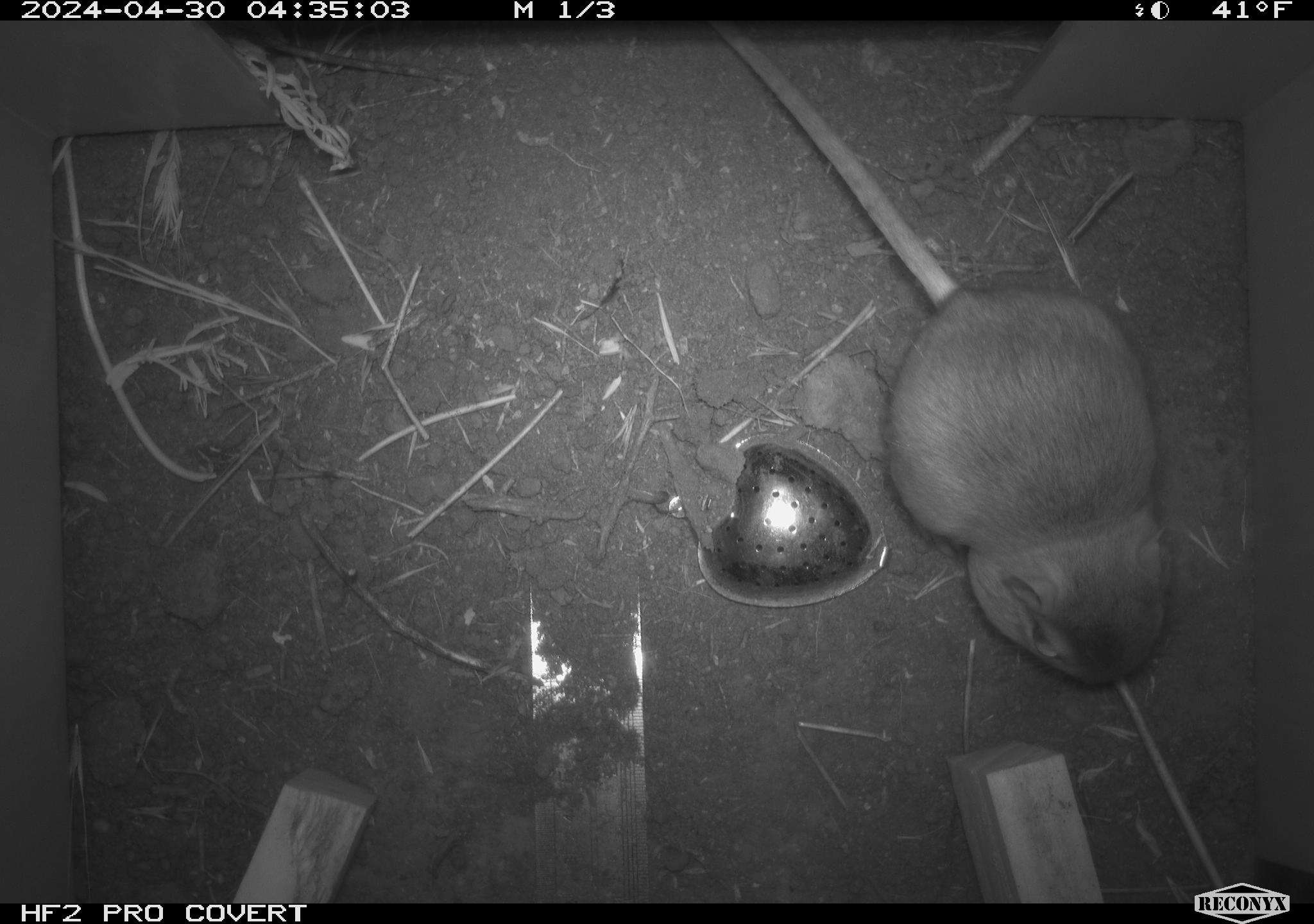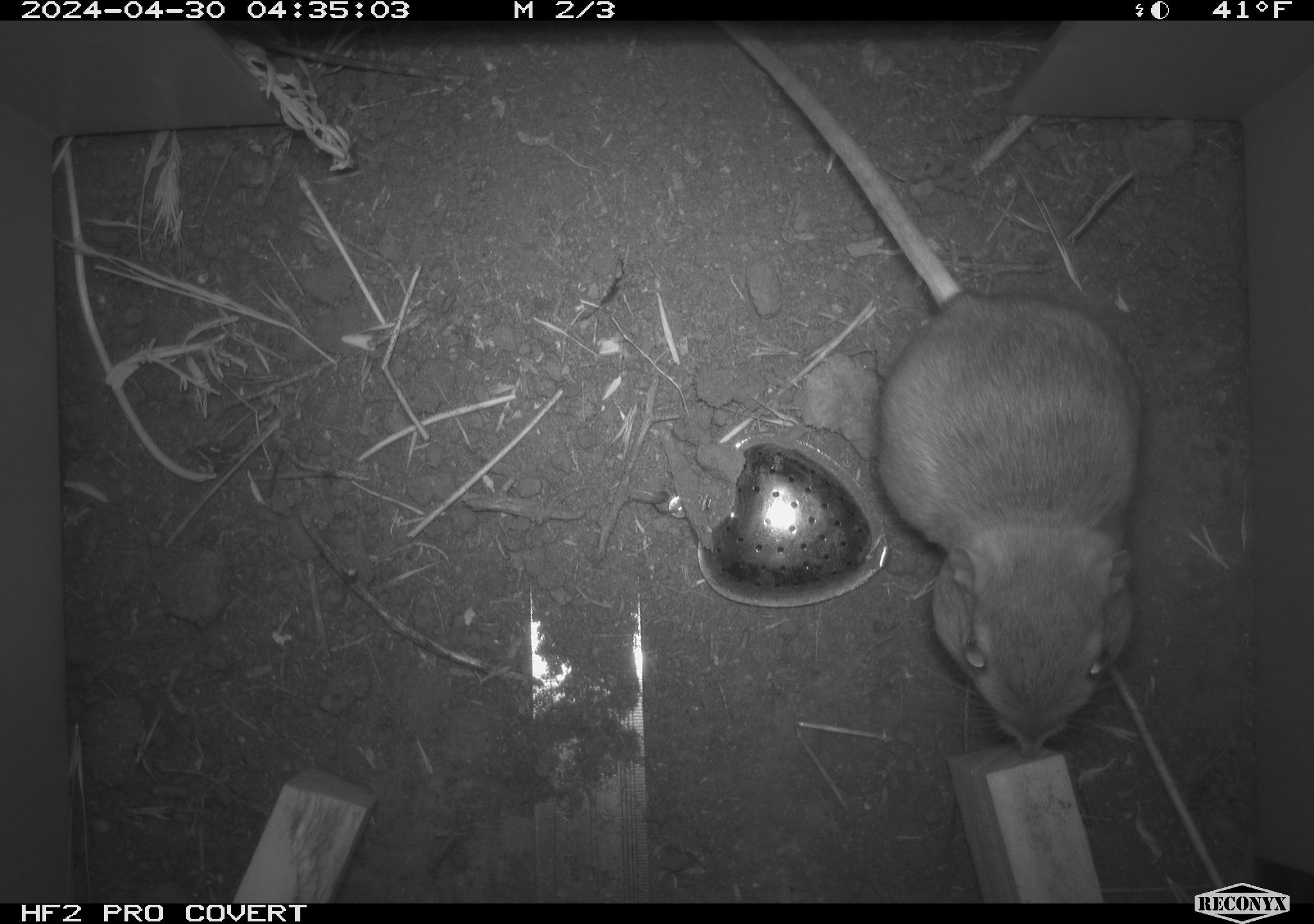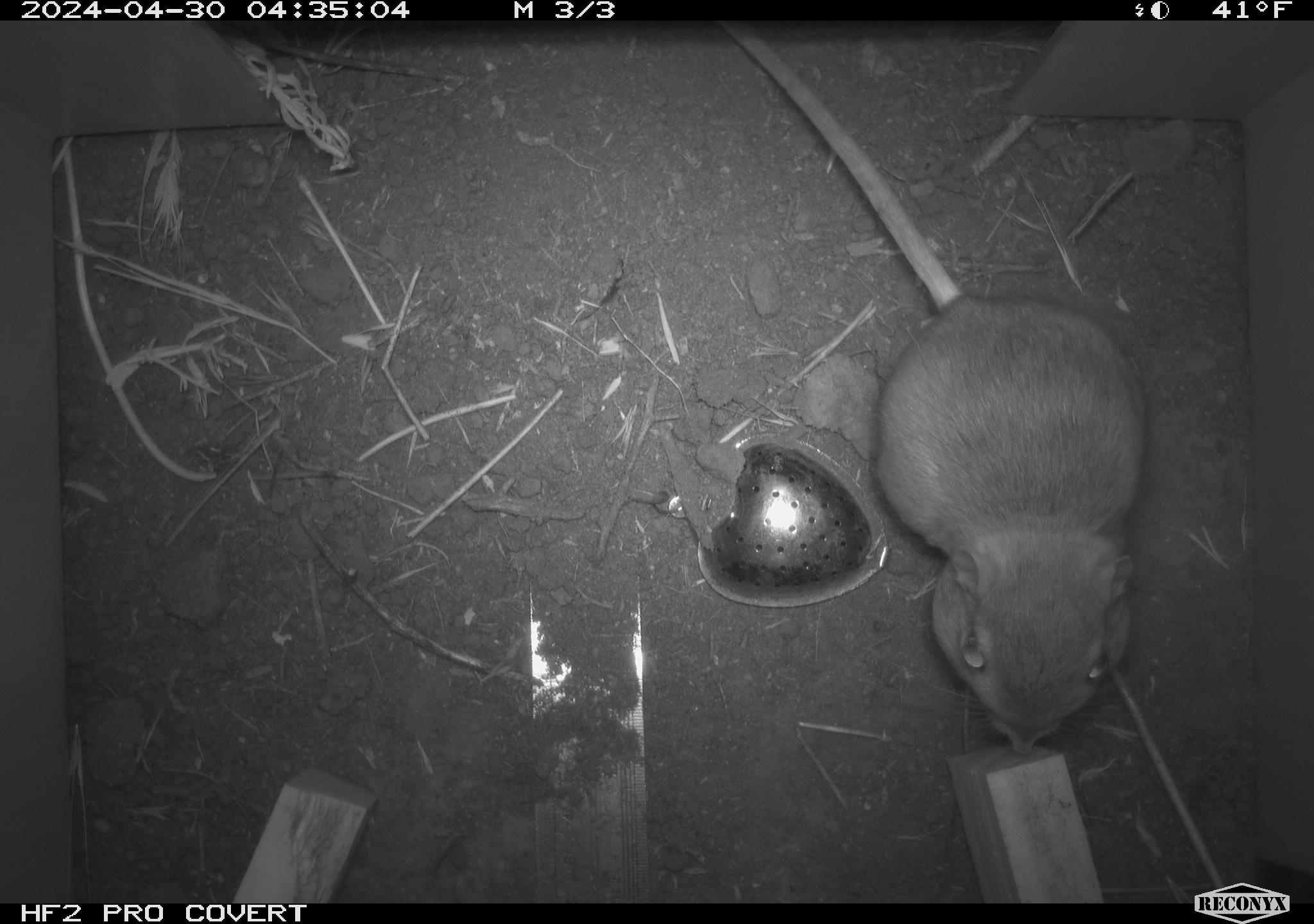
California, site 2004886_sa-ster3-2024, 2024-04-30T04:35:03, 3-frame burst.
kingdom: Animalia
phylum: Chordata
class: Mammalia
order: Rodentia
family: Heteromyidae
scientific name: Heteromyidae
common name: kangaroo rats and pocket mice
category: heteromyidae family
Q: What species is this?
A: Heteromyidae family (kangaroo rats and pocket mice) (Heteromyidae).